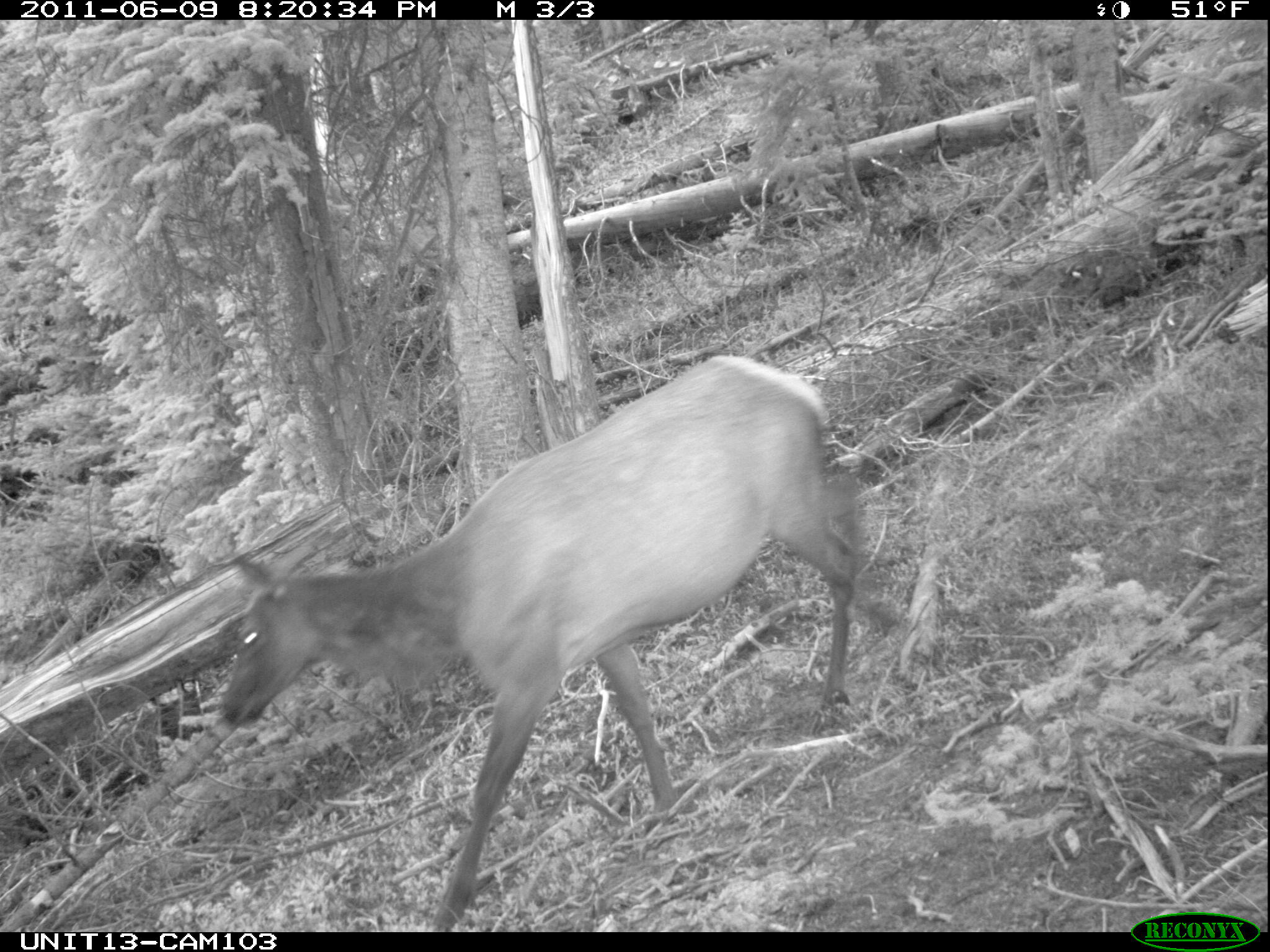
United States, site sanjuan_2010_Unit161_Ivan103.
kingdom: Animalia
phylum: Chordata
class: Mammalia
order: Artiodactyla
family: Cervidae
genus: Cervus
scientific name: Cervus elaphus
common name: red deer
Cervus elaphus (red deer).